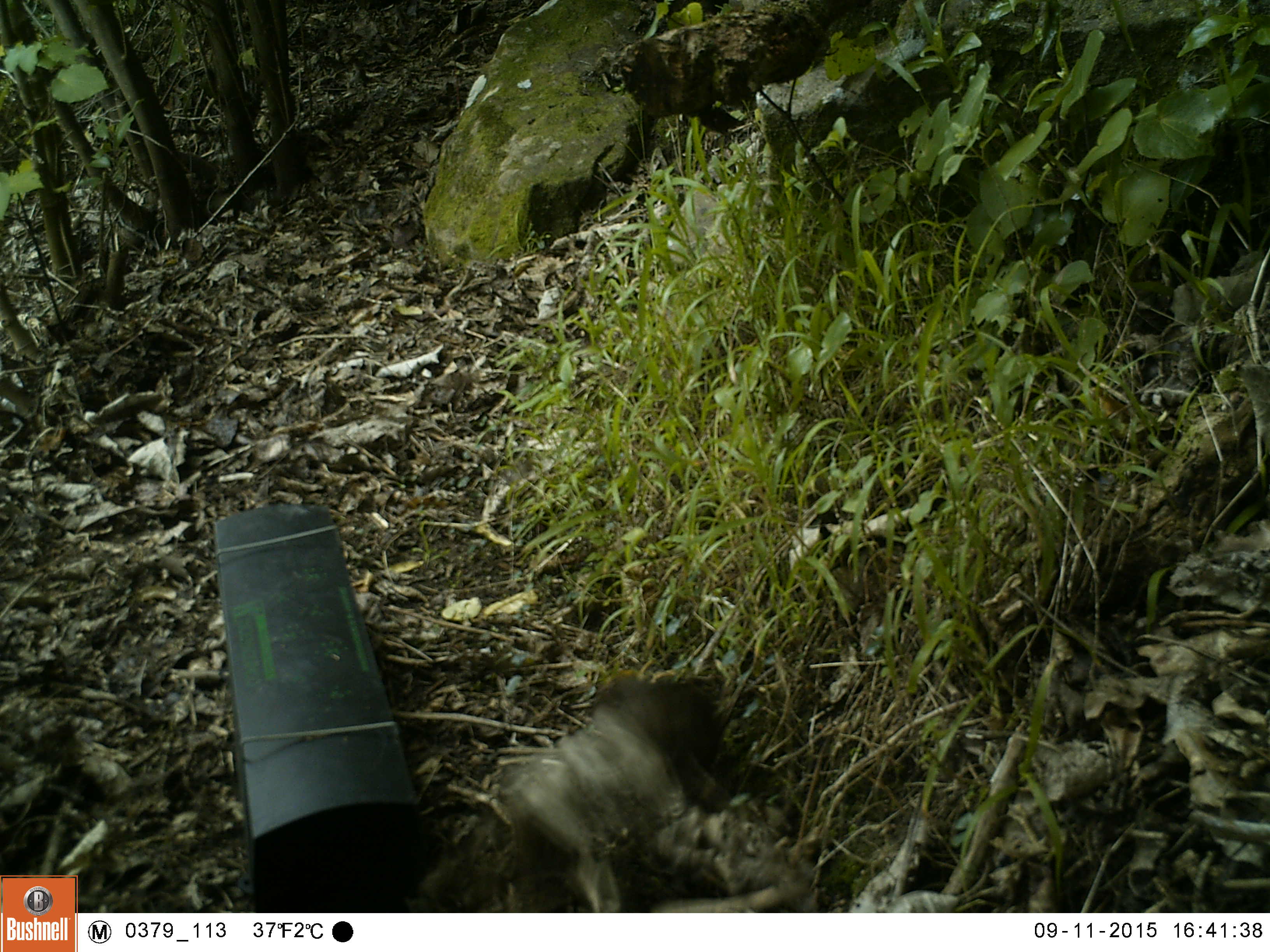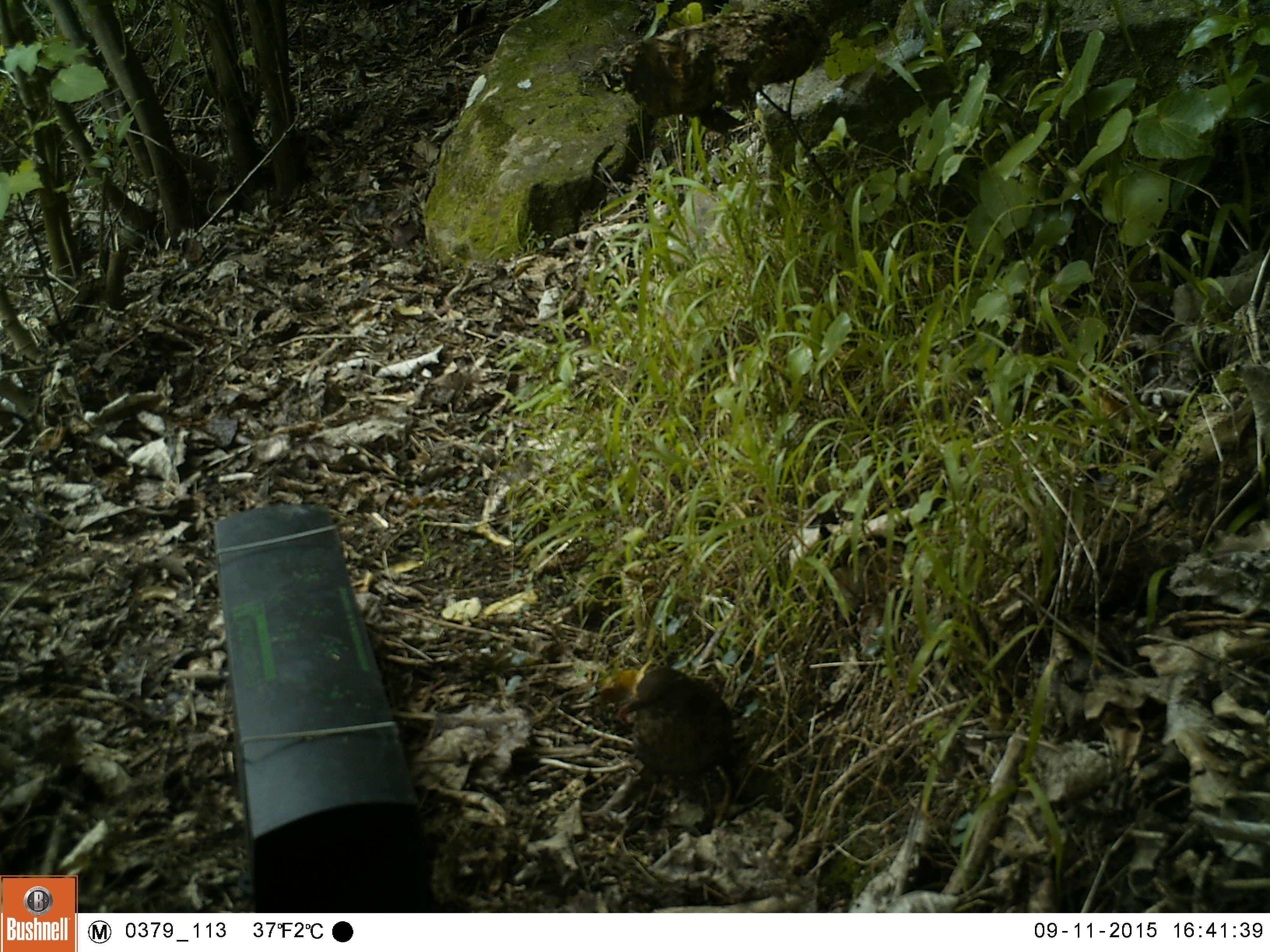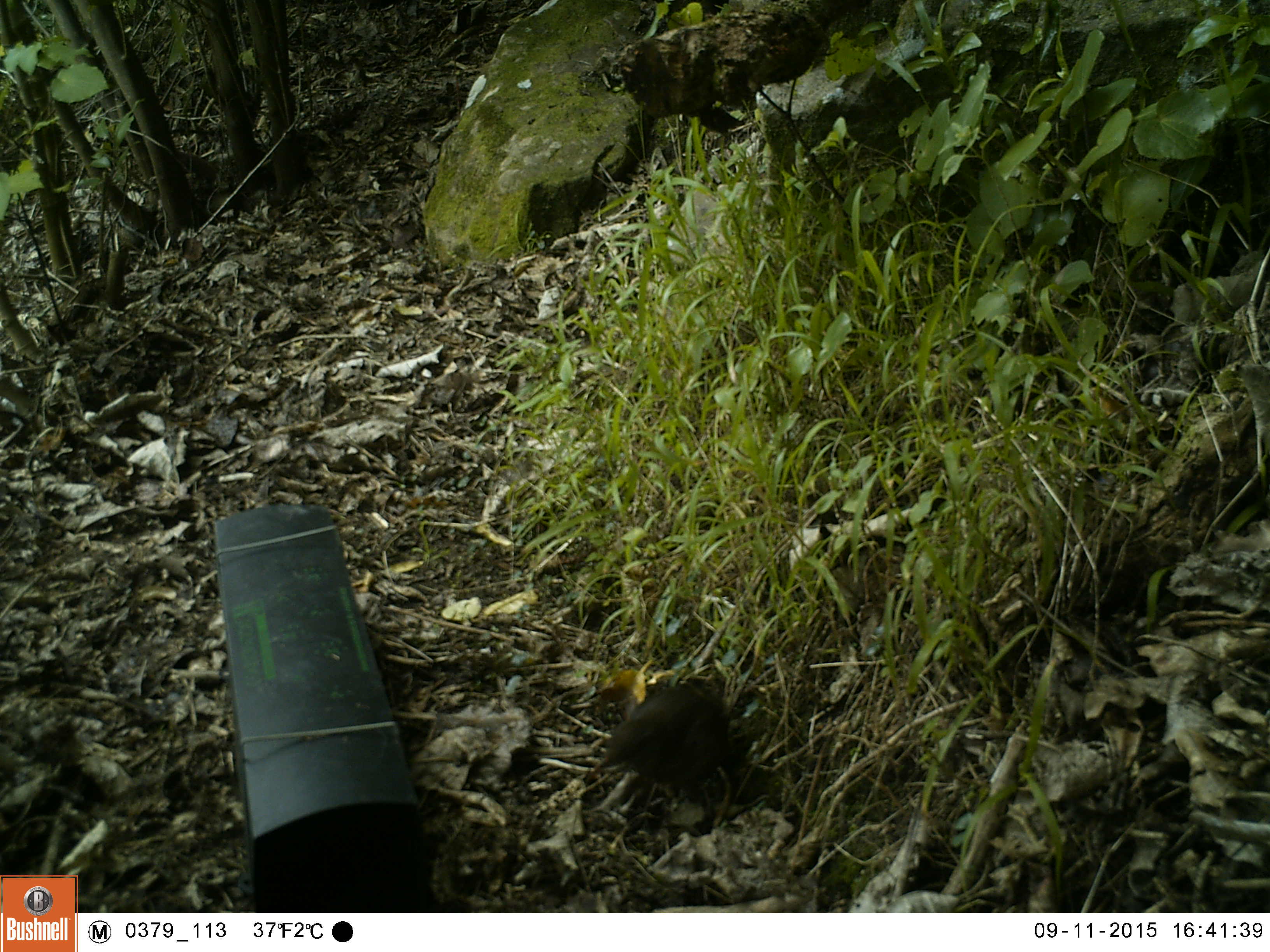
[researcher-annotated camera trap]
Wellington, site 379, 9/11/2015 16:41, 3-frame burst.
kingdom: Animalia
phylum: Chordata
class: Aves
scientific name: Aves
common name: bird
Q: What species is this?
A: Bird (Aves).